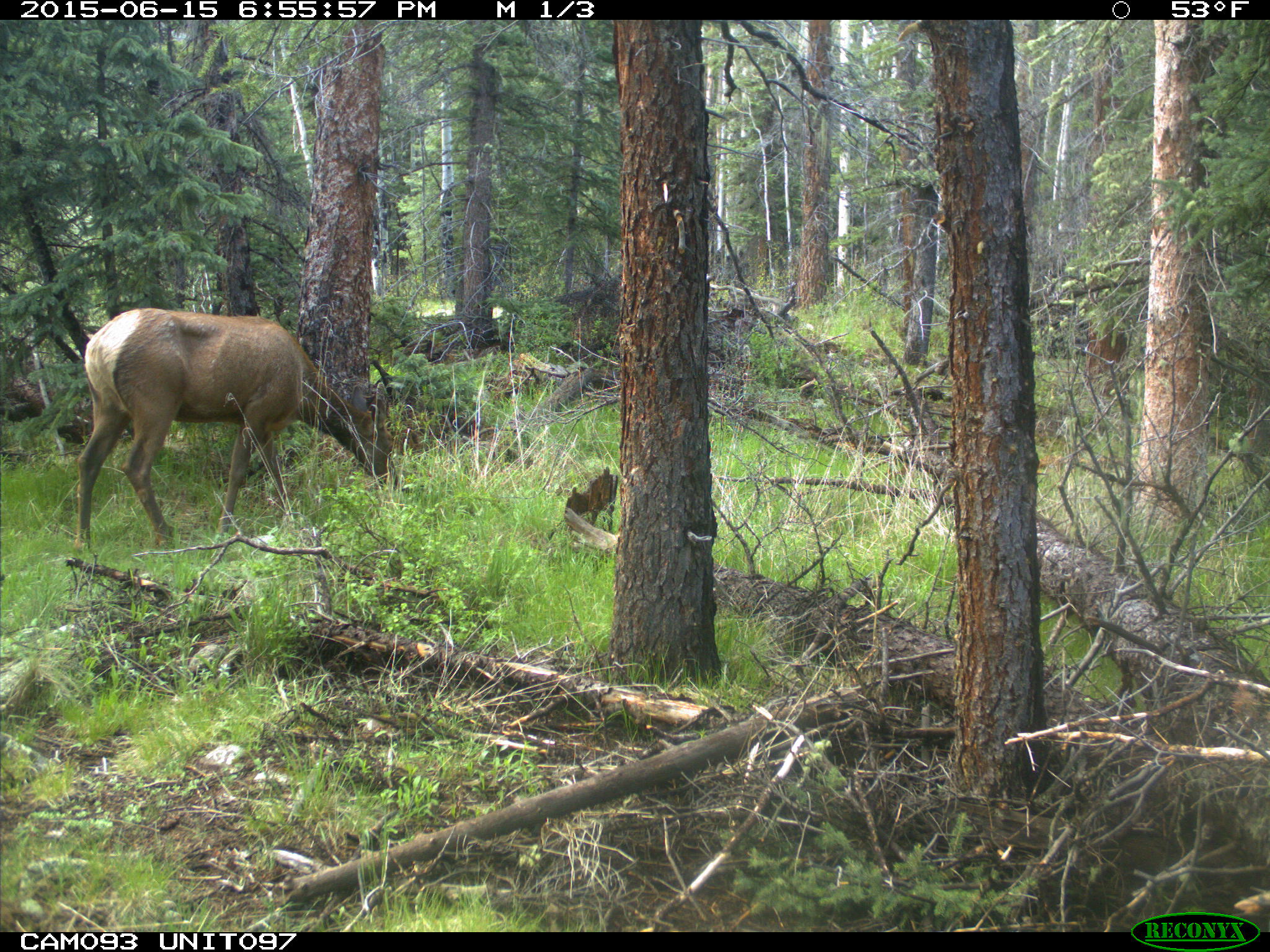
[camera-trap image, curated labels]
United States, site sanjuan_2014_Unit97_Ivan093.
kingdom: Animalia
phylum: Chordata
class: Mammalia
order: Artiodactyla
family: Cervidae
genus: Cervus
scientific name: Cervus elaphus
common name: red deer